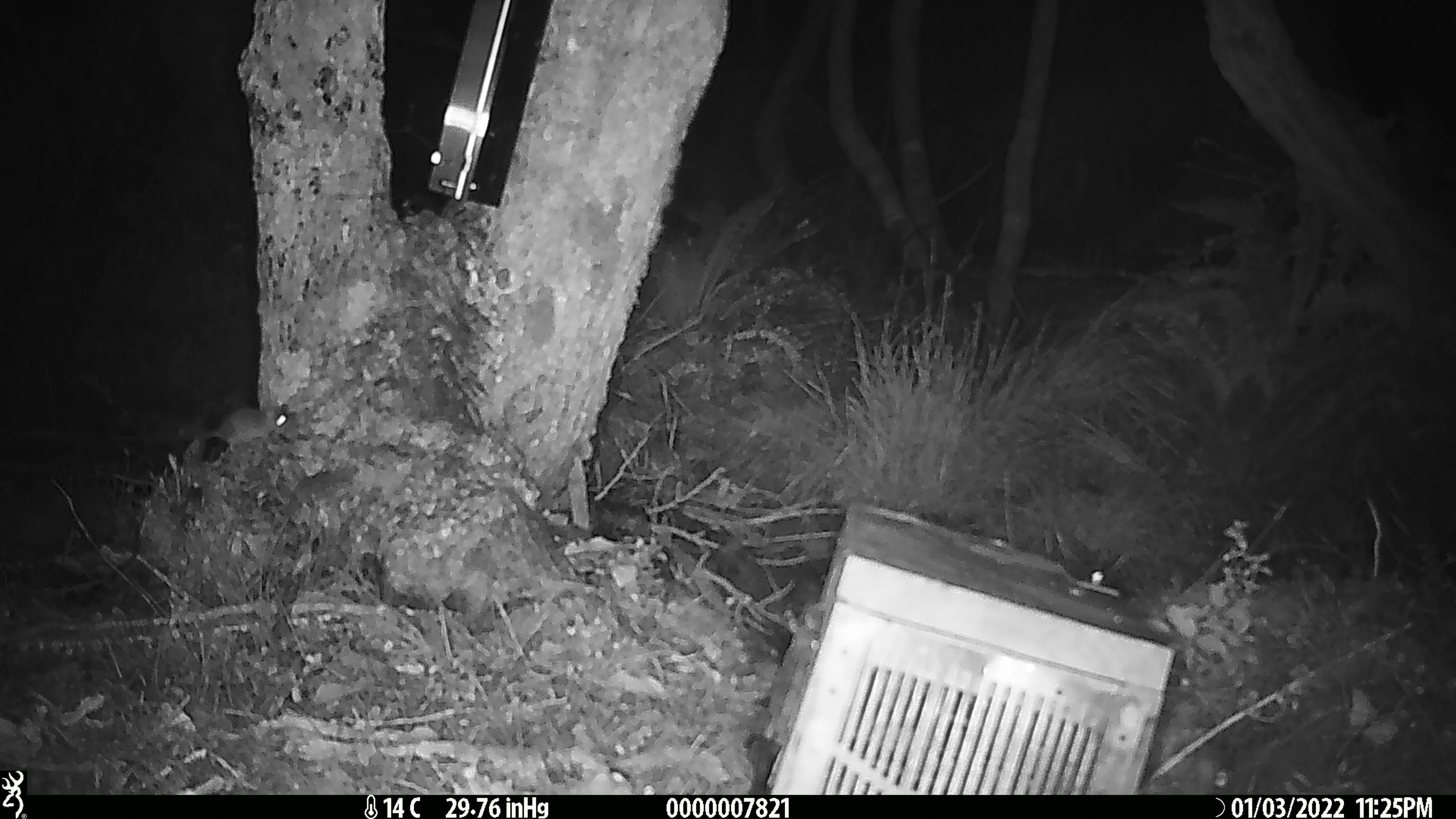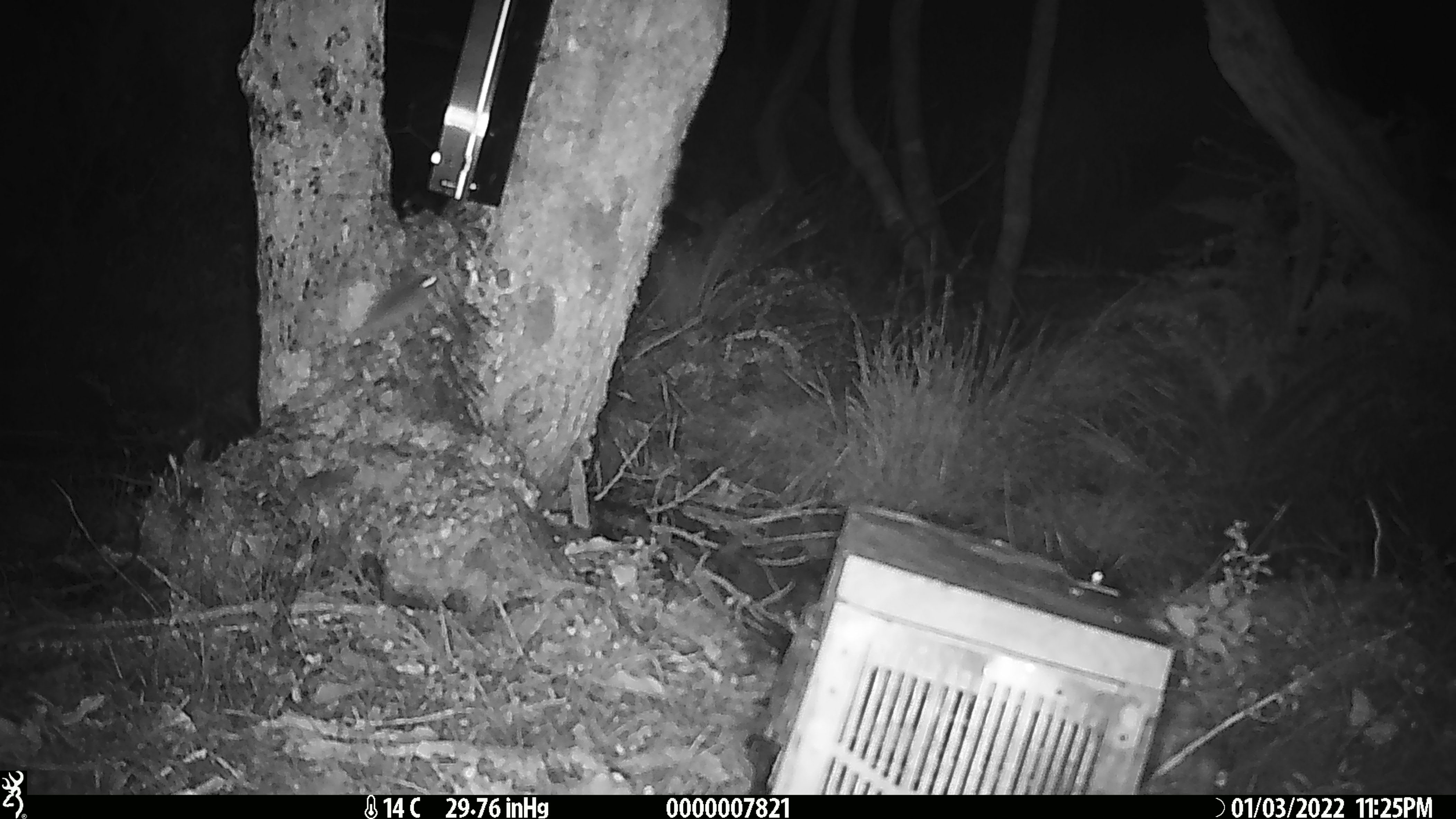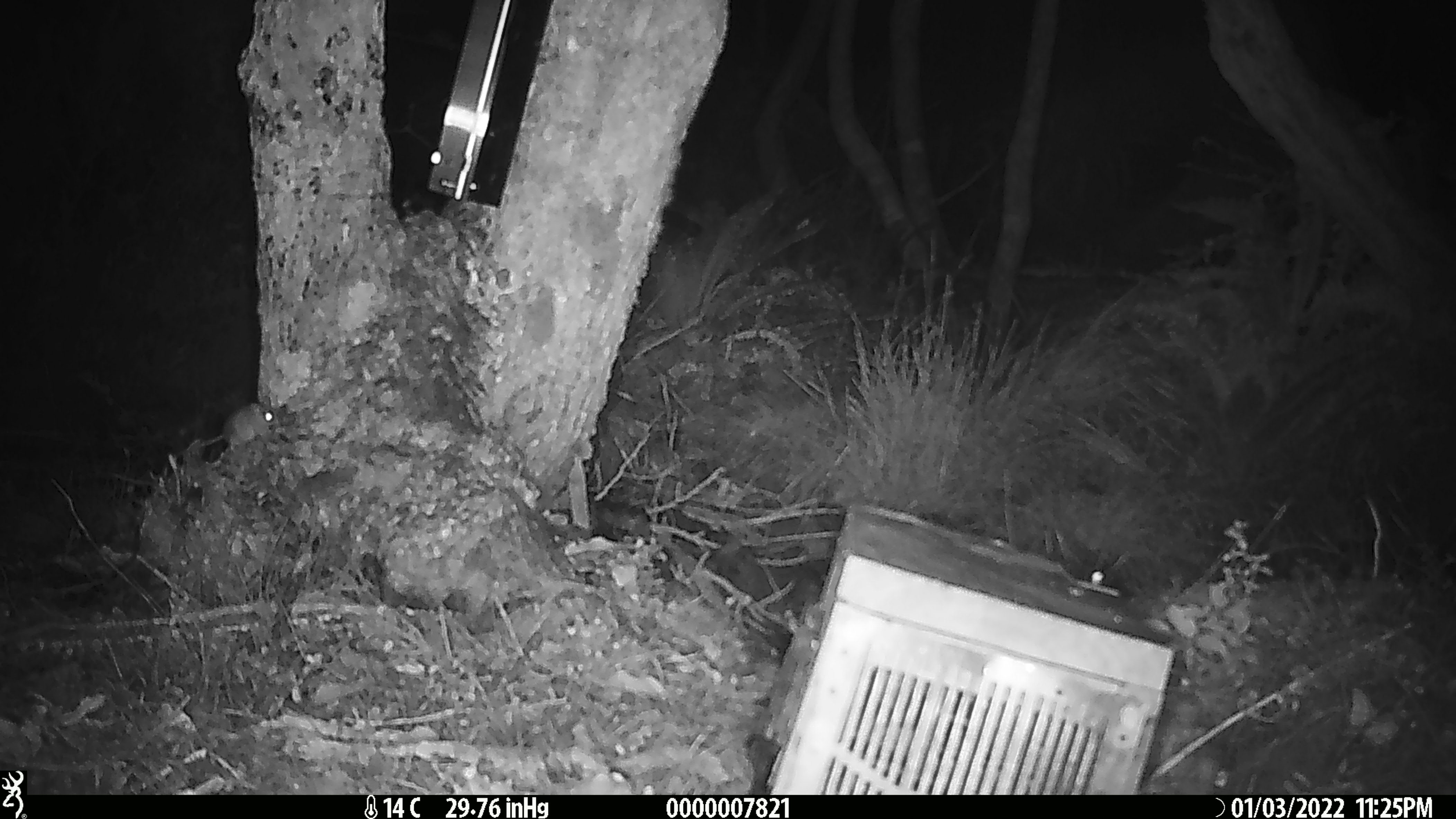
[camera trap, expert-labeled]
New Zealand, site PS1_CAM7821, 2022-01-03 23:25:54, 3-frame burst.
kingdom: Animalia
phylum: Chordata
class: Mammalia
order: Rodentia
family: Muridae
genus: Mus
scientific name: Mus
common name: mouse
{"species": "mouse (Mus)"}